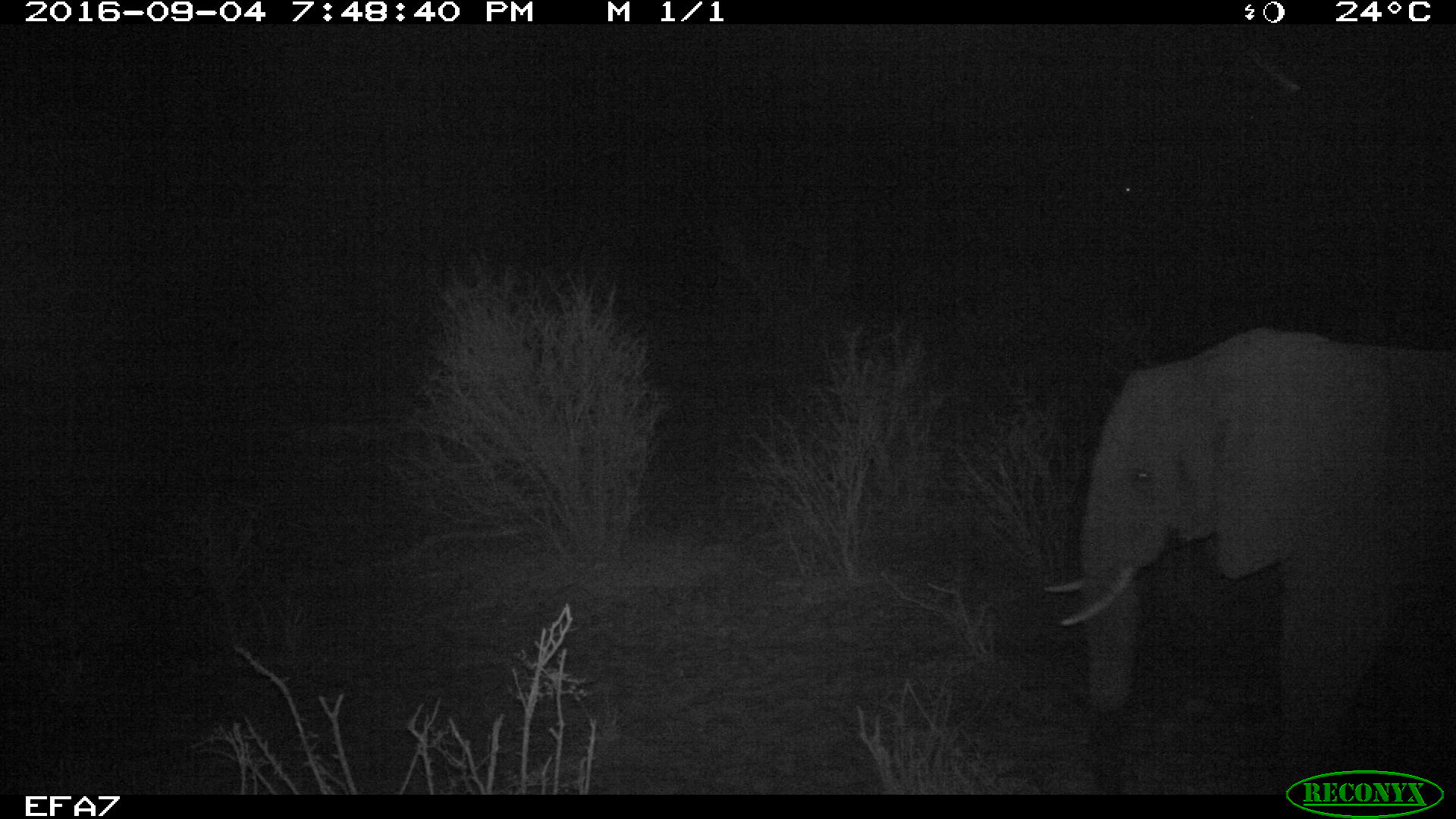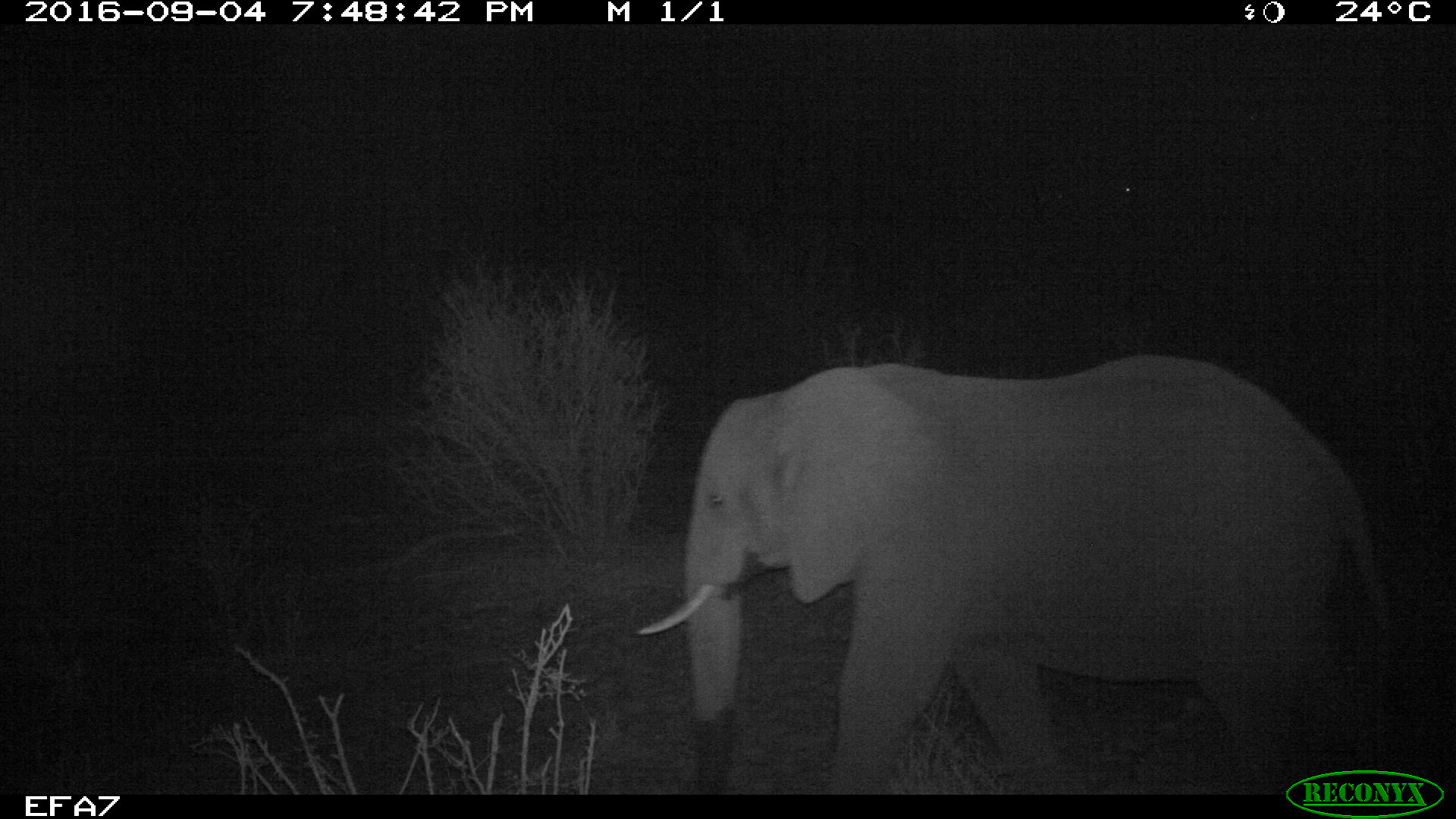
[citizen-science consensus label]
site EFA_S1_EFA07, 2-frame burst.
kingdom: Animalia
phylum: Chordata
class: Mammalia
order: Proboscidea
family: Elephantidae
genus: Loxodonta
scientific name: Loxodonta africana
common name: african bush elephant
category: elephant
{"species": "elephant (african bush elephant) (Loxodonta africana)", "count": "1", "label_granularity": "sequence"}